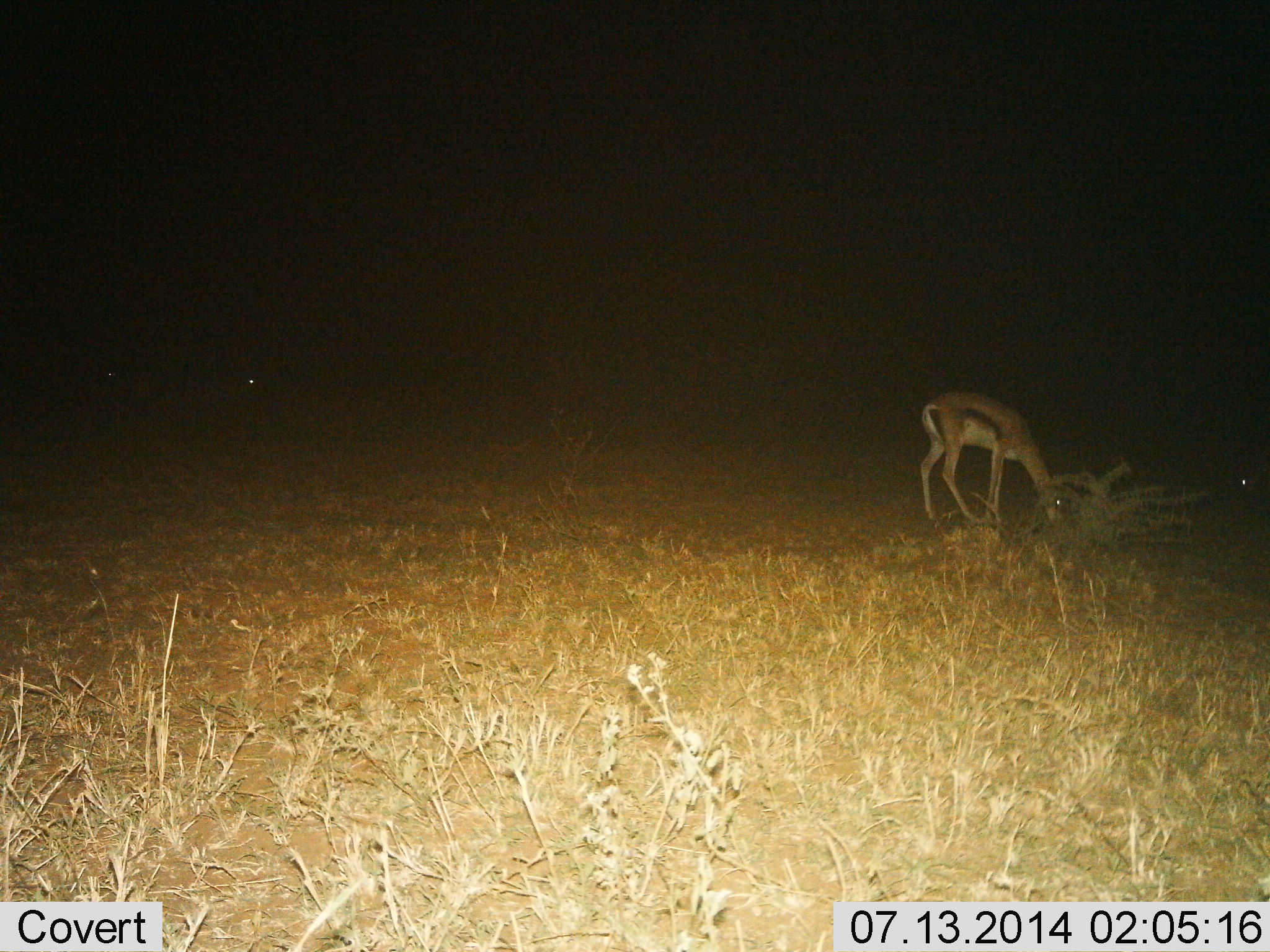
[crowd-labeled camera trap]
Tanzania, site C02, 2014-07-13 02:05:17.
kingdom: Animalia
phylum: Chordata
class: Mammalia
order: Artiodactyla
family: Bovidae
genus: Eudorcas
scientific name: Eudorcas thomsonii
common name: thomson's gazelle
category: gazellethomsons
Gazellethomsons (thomson's gazelle) (Eudorcas thomsonii), count 1. Behavior (volunteer vote fractions): standing 0%, resting 0%, moving 0%, interacting 0%. Young present (vote fraction): 0%. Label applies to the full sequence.